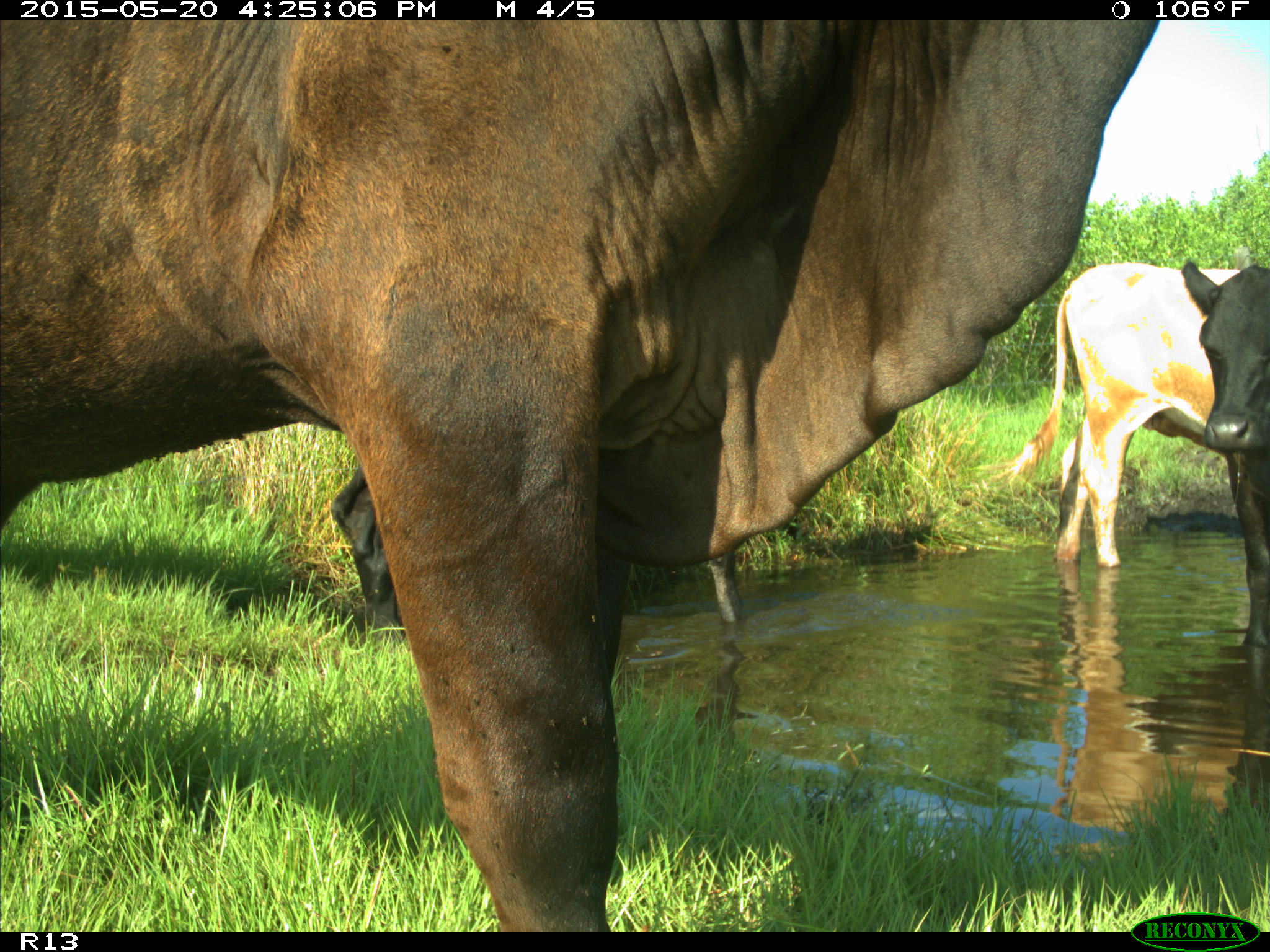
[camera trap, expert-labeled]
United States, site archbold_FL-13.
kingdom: Animalia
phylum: Chordata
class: Mammalia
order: Artiodactyla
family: Bovidae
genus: Bos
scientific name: Bos taurus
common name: domestic cow